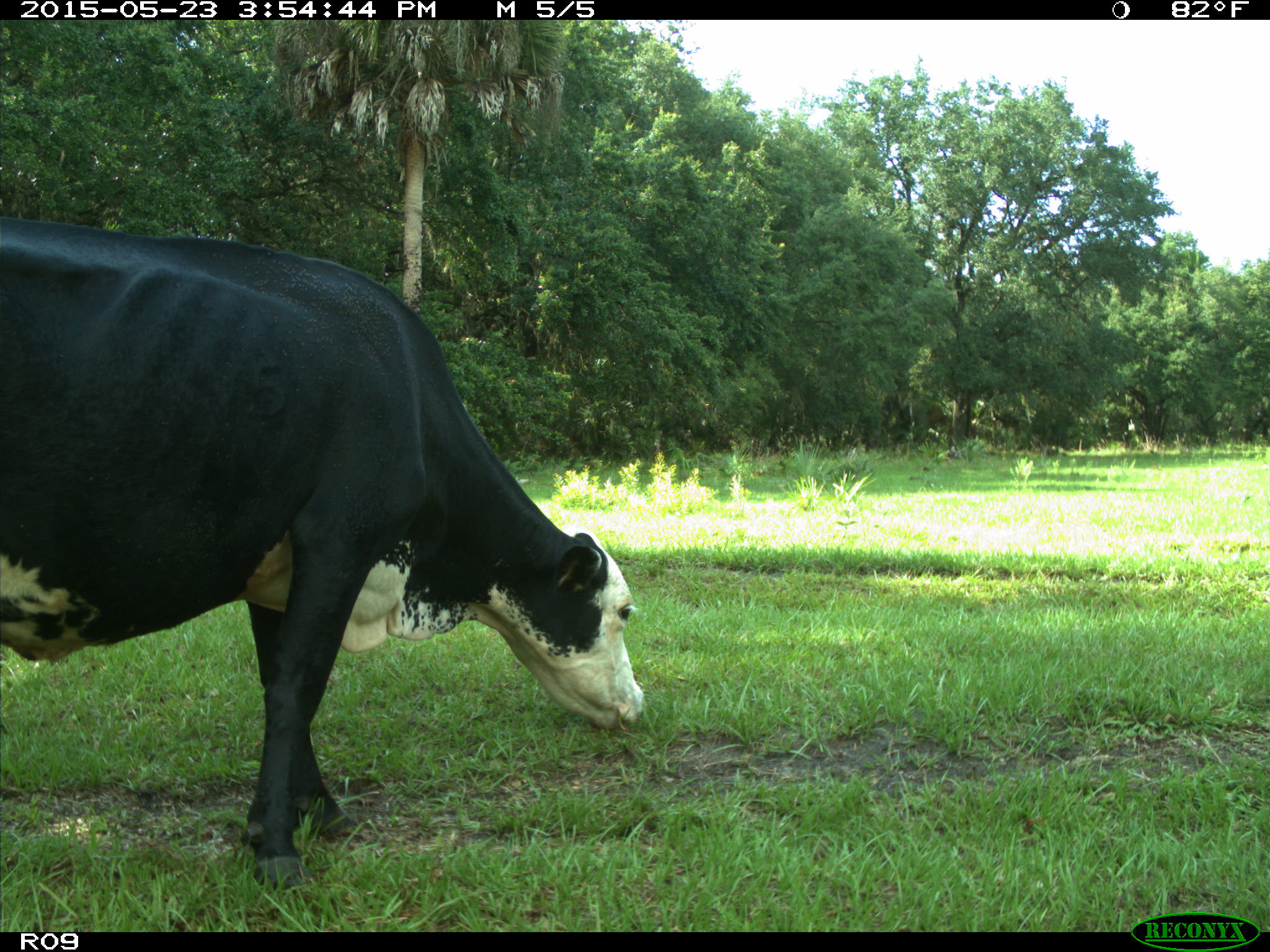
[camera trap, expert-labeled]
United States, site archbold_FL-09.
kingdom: Animalia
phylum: Chordata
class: Mammalia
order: Artiodactyla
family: Bovidae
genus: Bos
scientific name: Bos taurus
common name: domestic cow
Bos taurus (domestic cow).